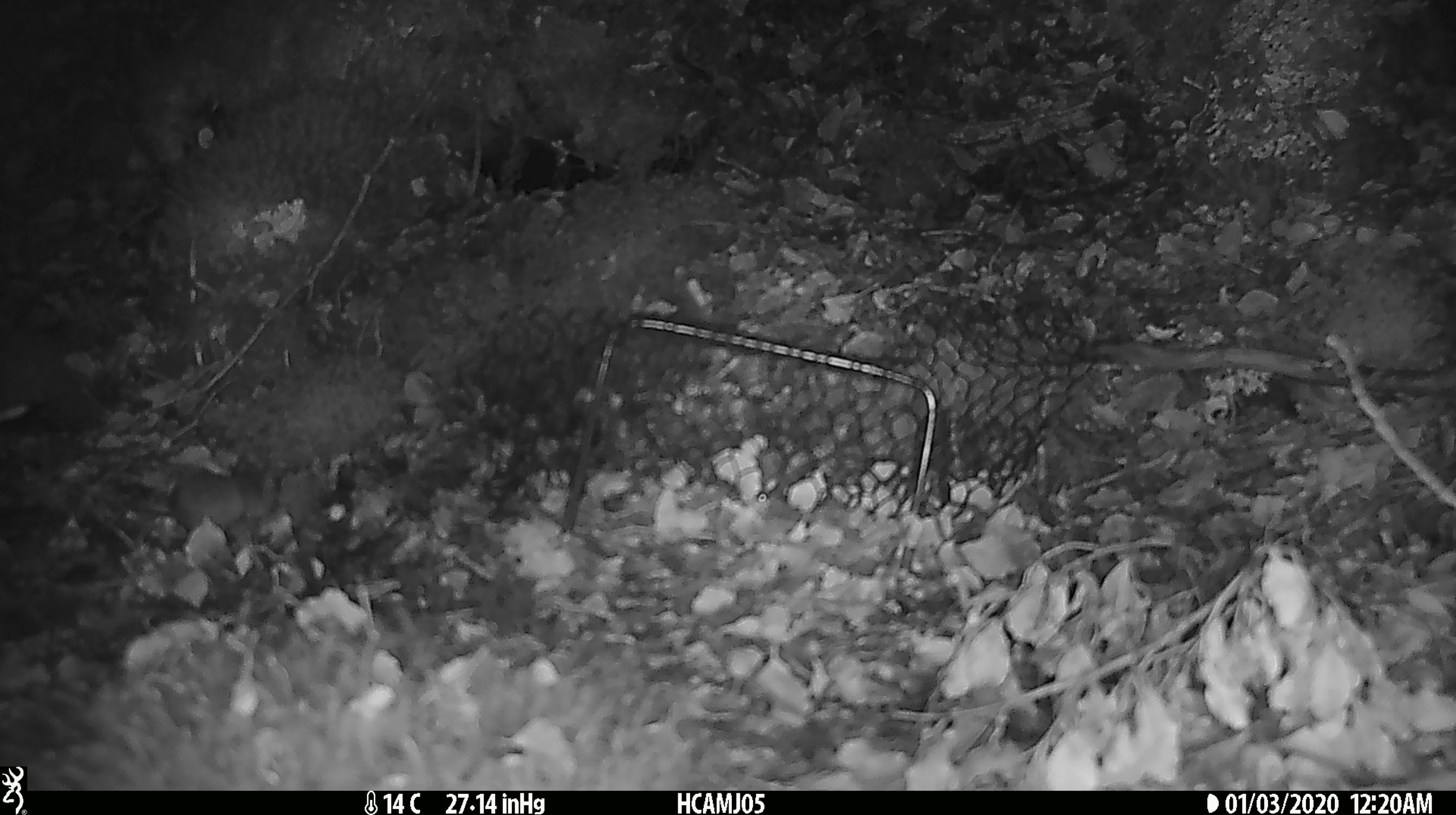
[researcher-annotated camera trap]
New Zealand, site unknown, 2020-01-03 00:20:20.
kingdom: Animalia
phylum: Chordata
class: Mammalia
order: Rodentia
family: Muridae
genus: Mus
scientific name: Mus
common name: mouse